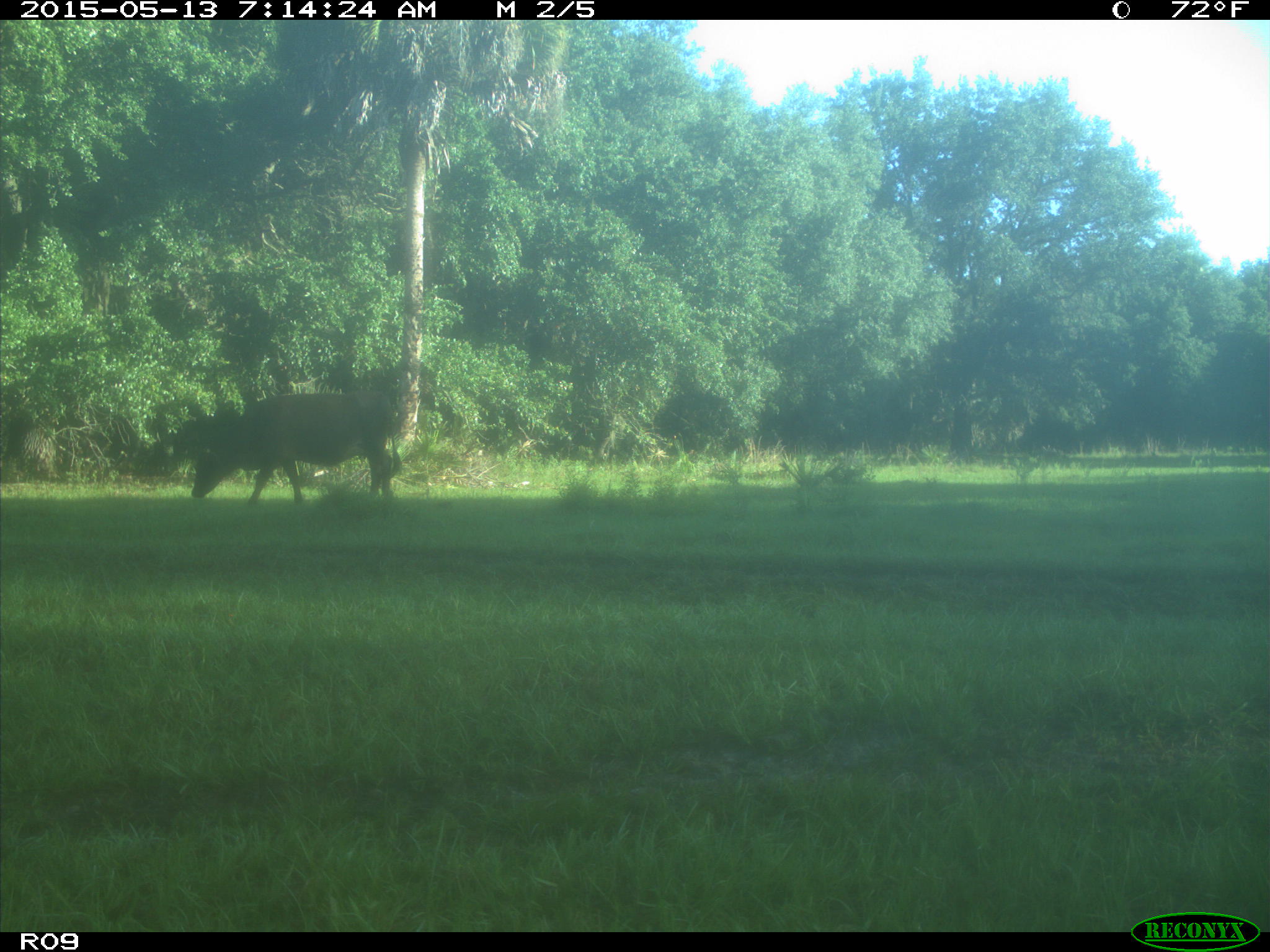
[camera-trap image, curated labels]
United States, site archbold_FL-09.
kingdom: Animalia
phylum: Chordata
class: Mammalia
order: Artiodactyla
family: Bovidae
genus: Bos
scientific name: Bos taurus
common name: domestic cow